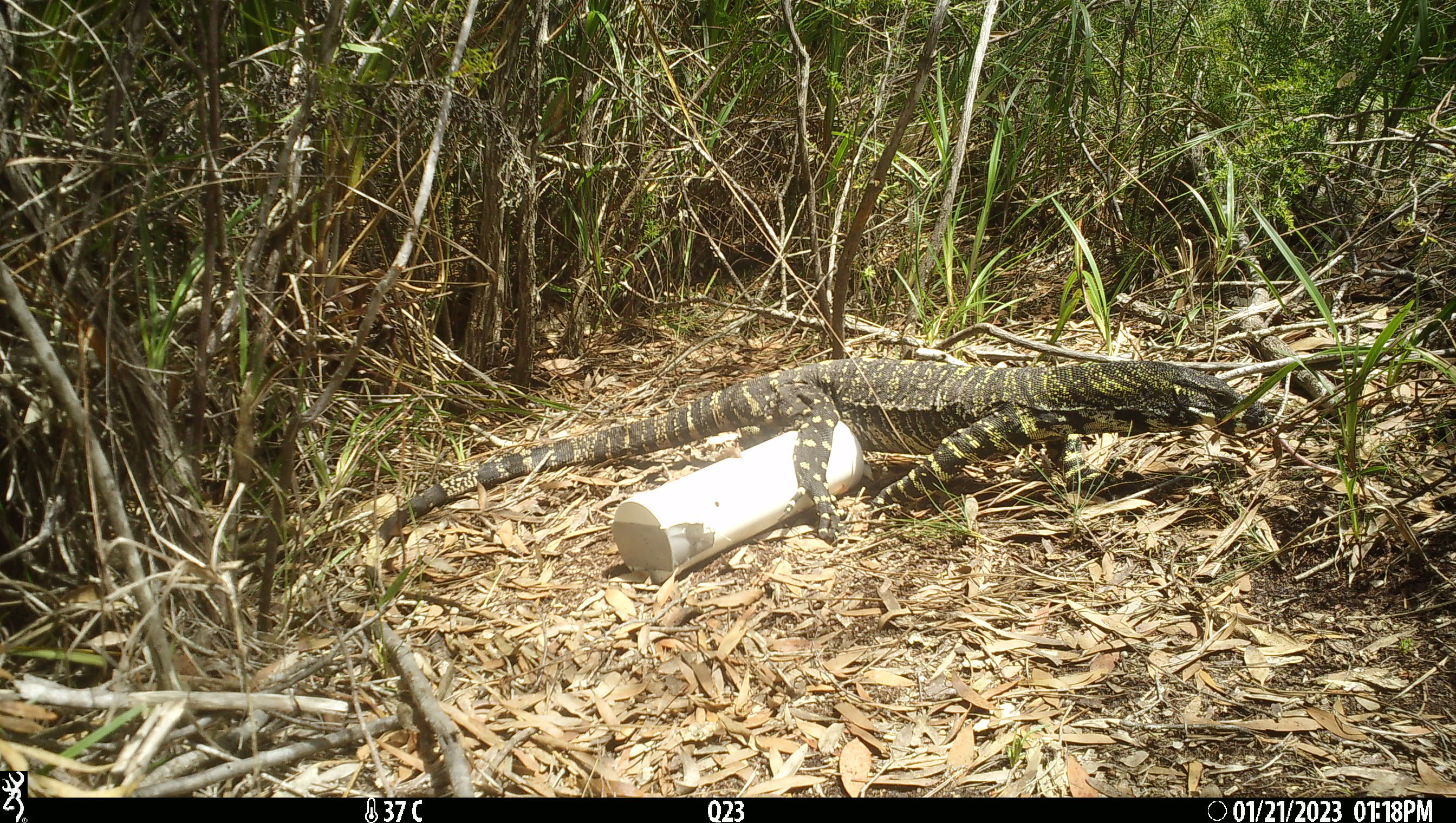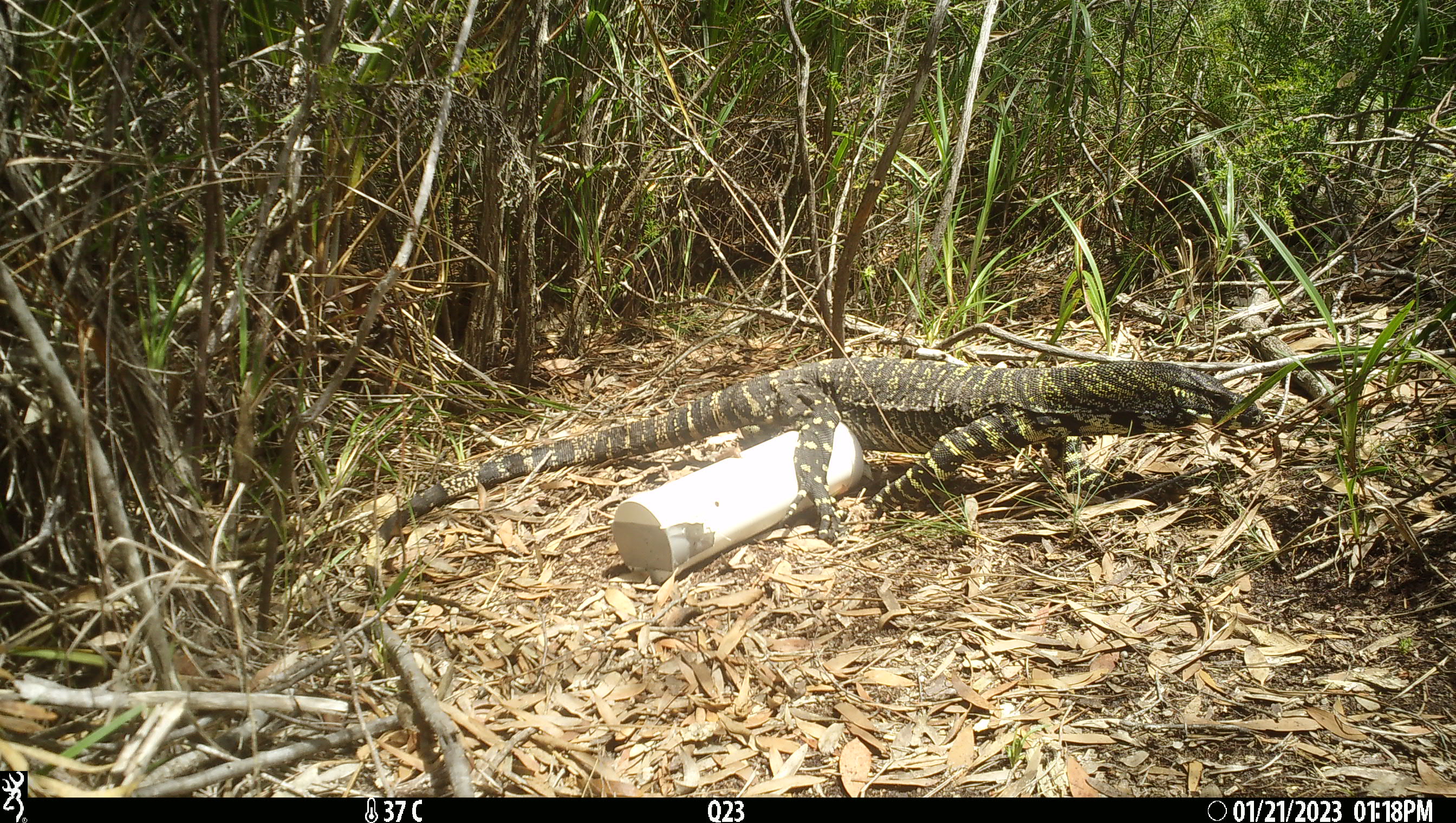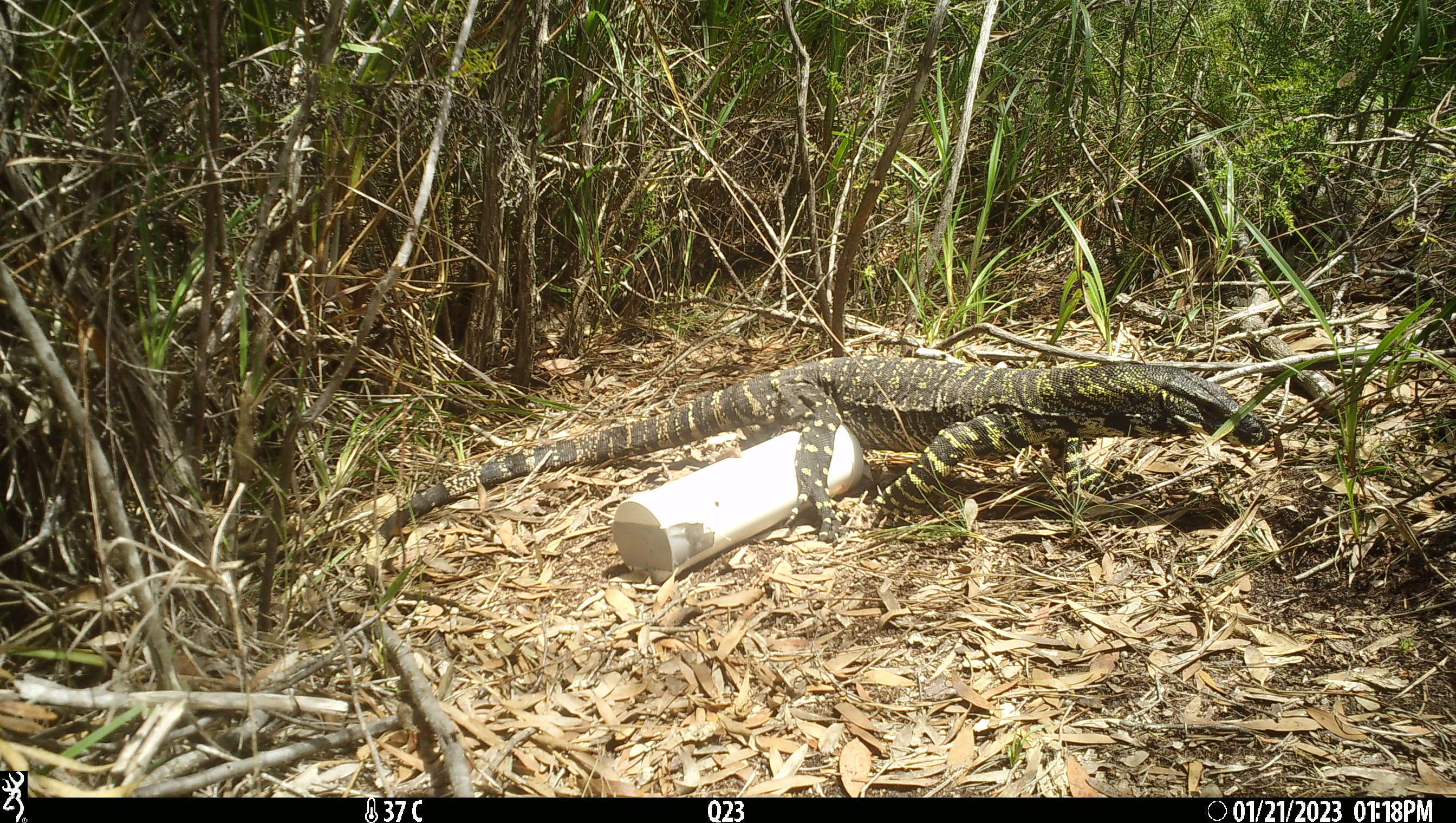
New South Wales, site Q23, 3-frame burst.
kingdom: Animalia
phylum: Chordata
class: Reptilia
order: Squamata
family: Varanidae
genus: Varanus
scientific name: Varanus varius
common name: lace monitor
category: goanna